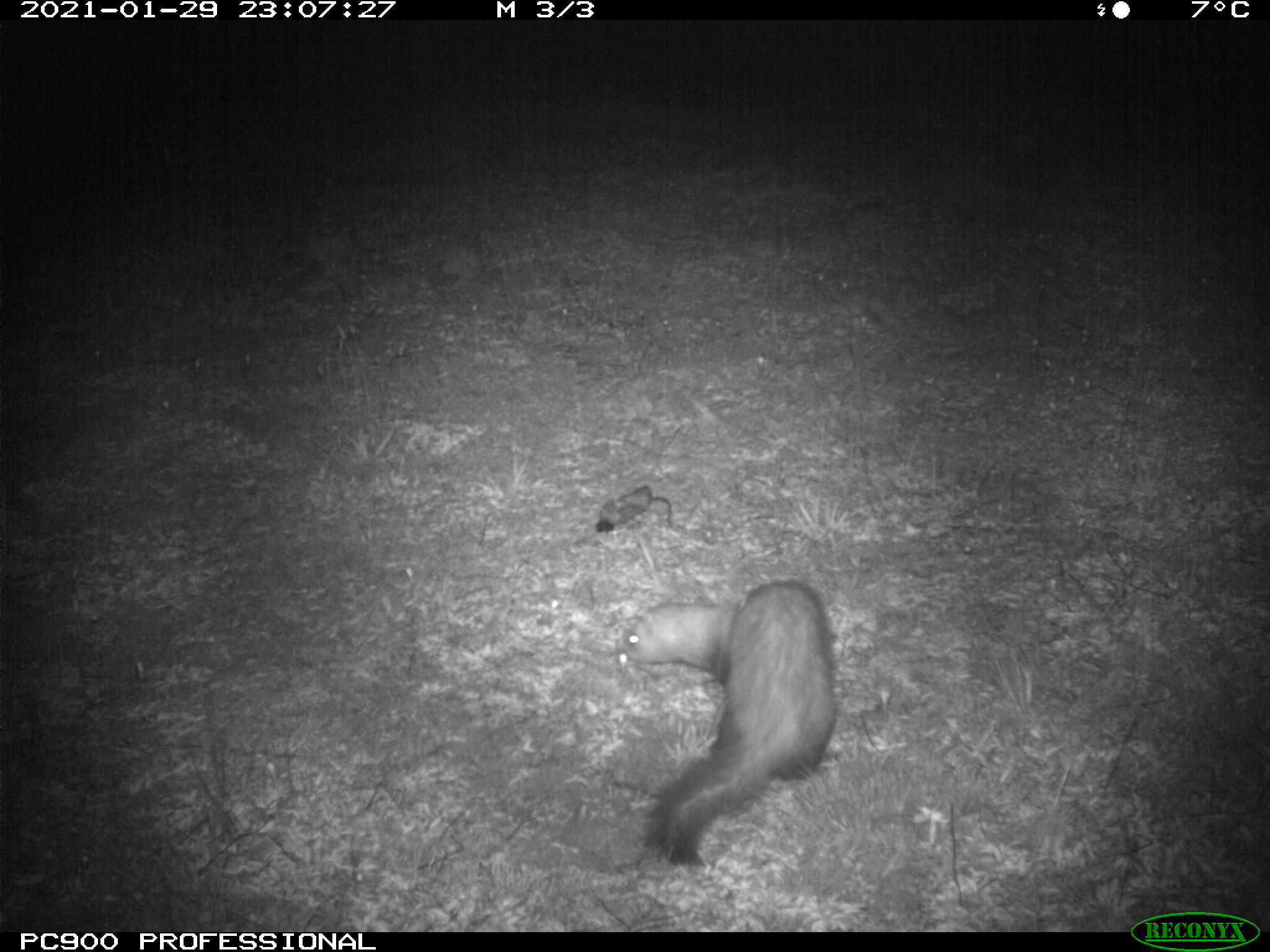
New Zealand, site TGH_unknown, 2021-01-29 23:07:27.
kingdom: Animalia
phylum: Chordata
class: Mammalia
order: Carnivora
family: Mustelidae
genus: Mustela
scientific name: Mustela furo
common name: ferret